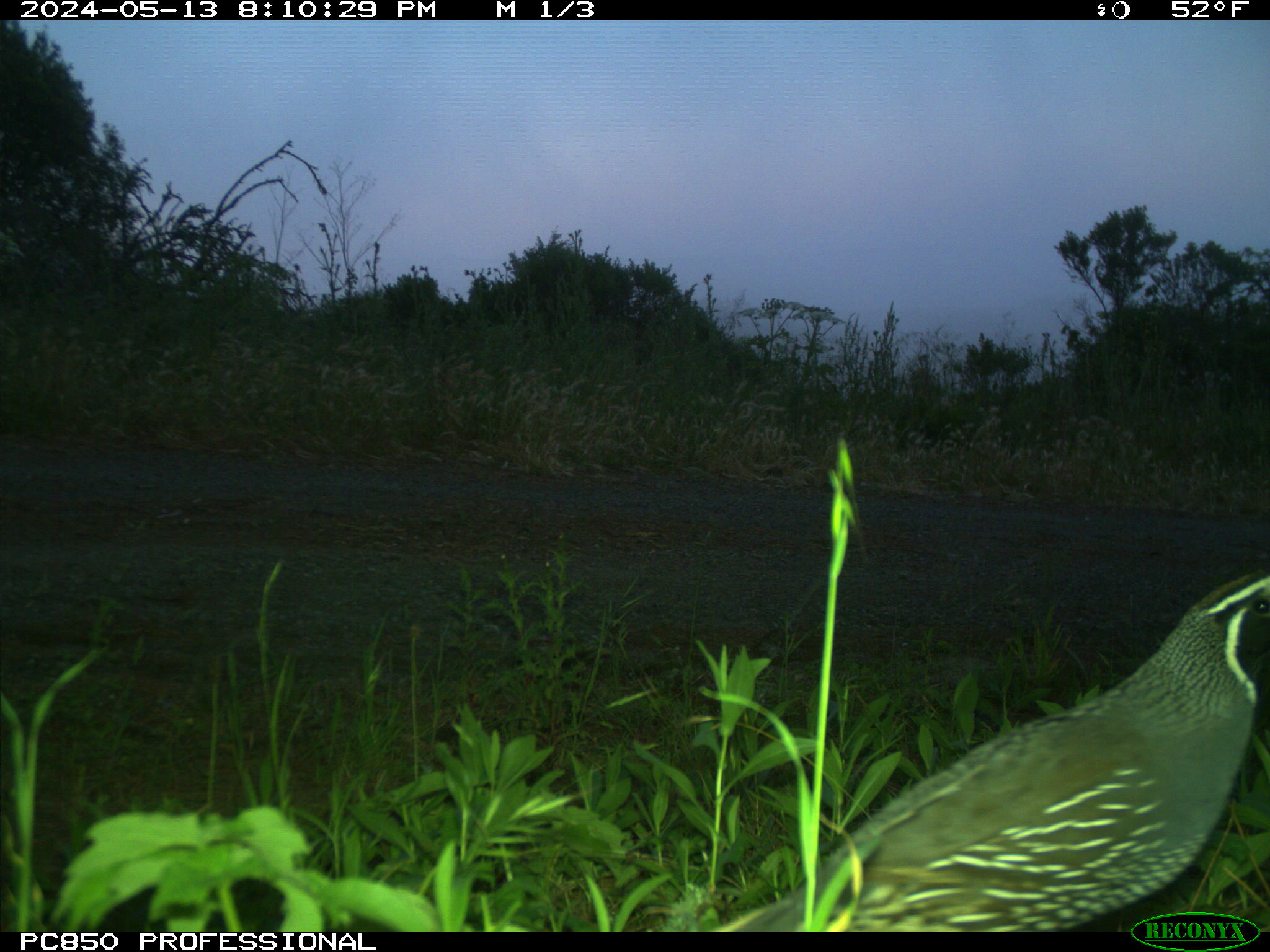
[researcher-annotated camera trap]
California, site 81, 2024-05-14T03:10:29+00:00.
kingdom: Animalia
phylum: Chordata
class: Aves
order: Galliformes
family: Odontophoridae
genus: Callipepla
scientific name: Callipepla californica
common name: california quail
California quail (Callipepla californica).